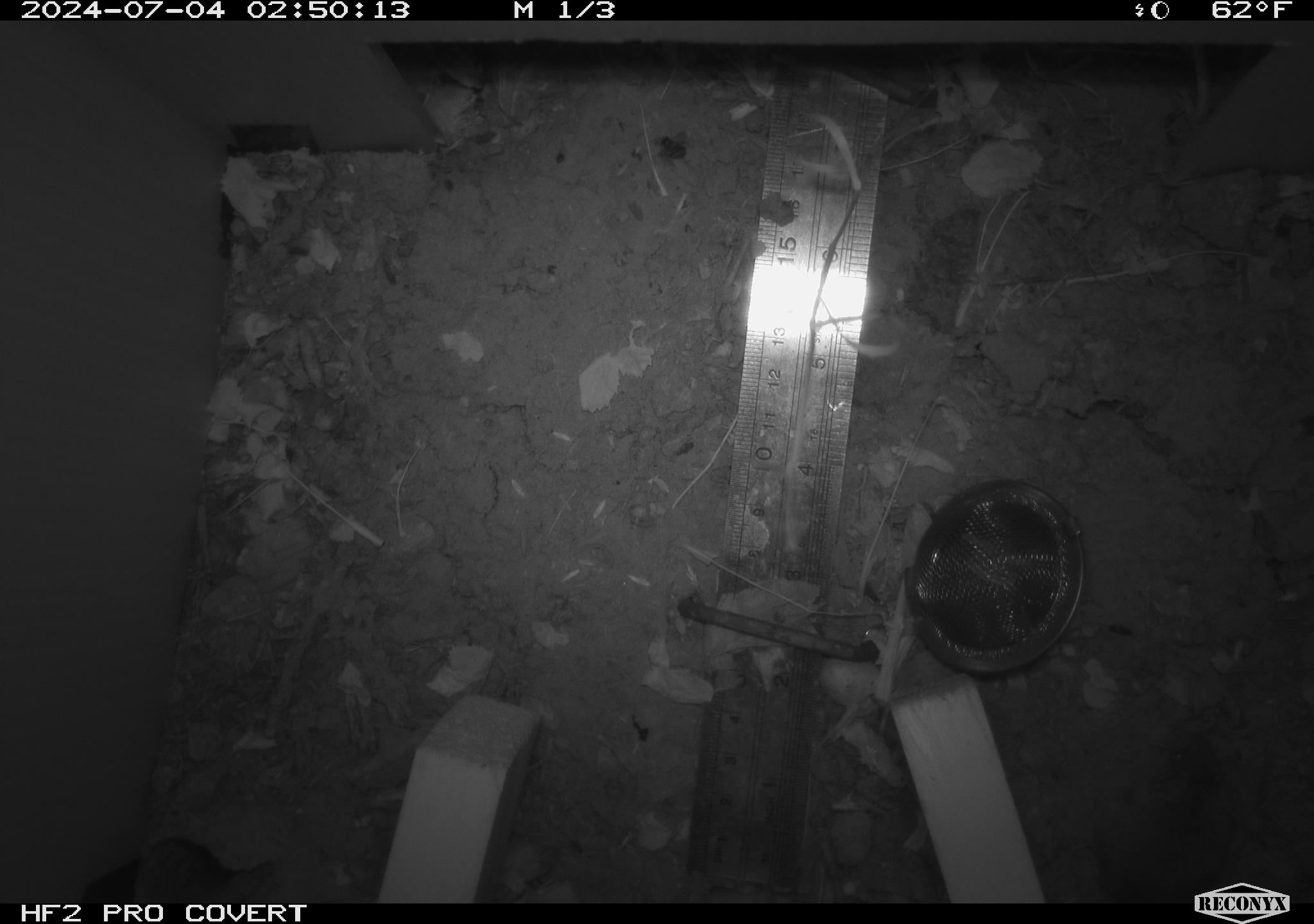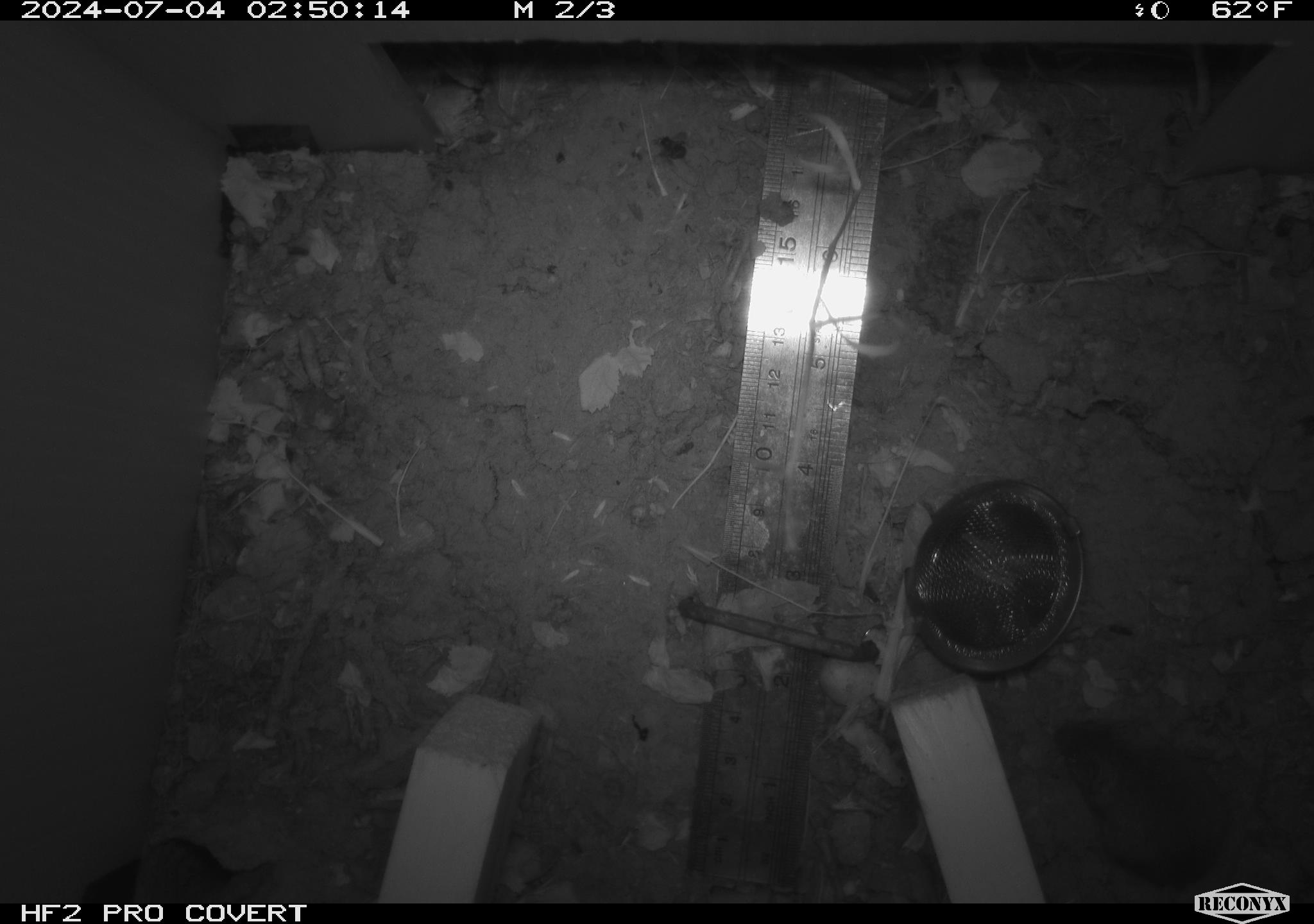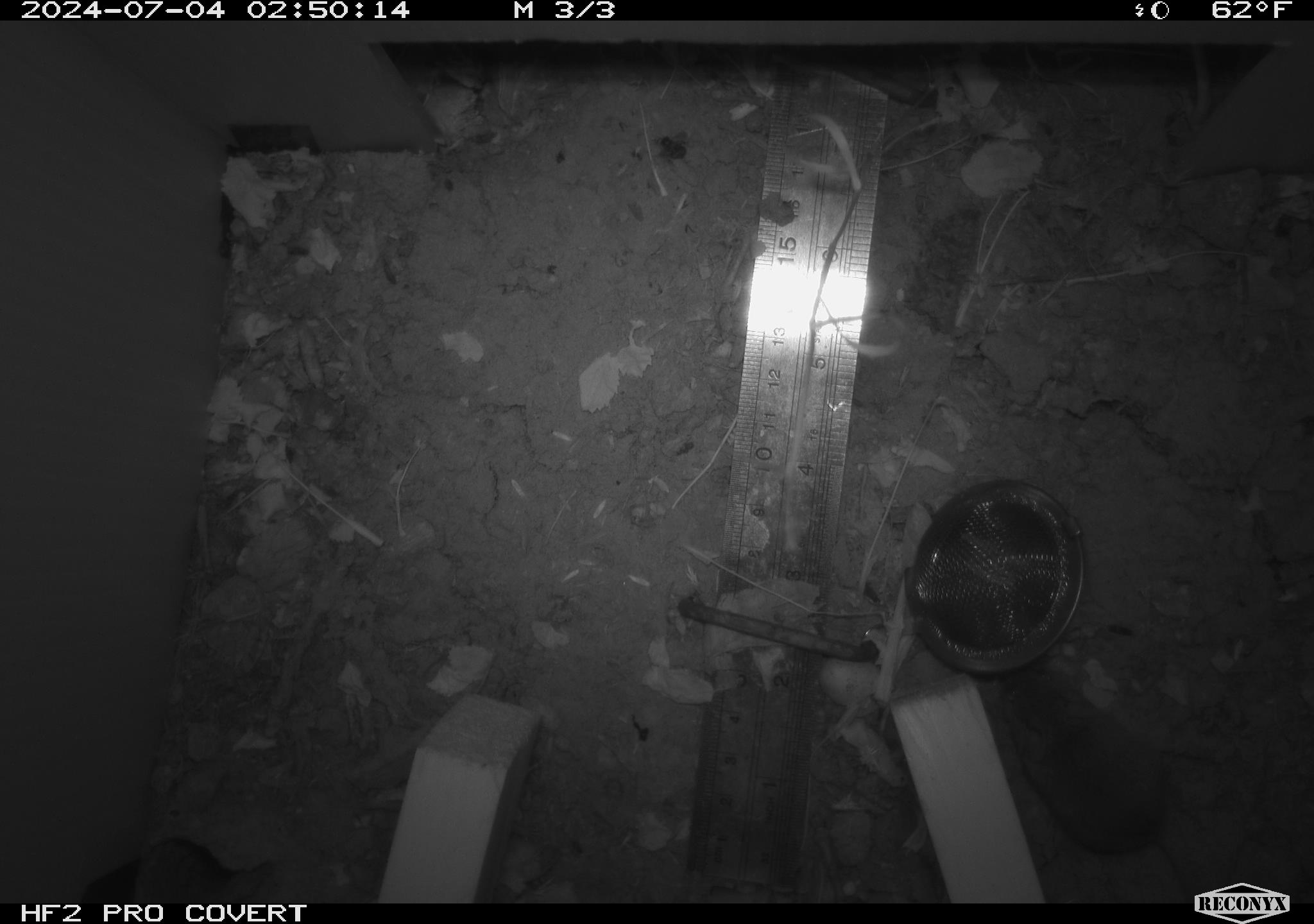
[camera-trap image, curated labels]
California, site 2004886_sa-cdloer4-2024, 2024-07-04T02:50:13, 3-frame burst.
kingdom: Animalia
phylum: Chordata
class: Mammalia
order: Rodentia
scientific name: Rodentia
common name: rodent